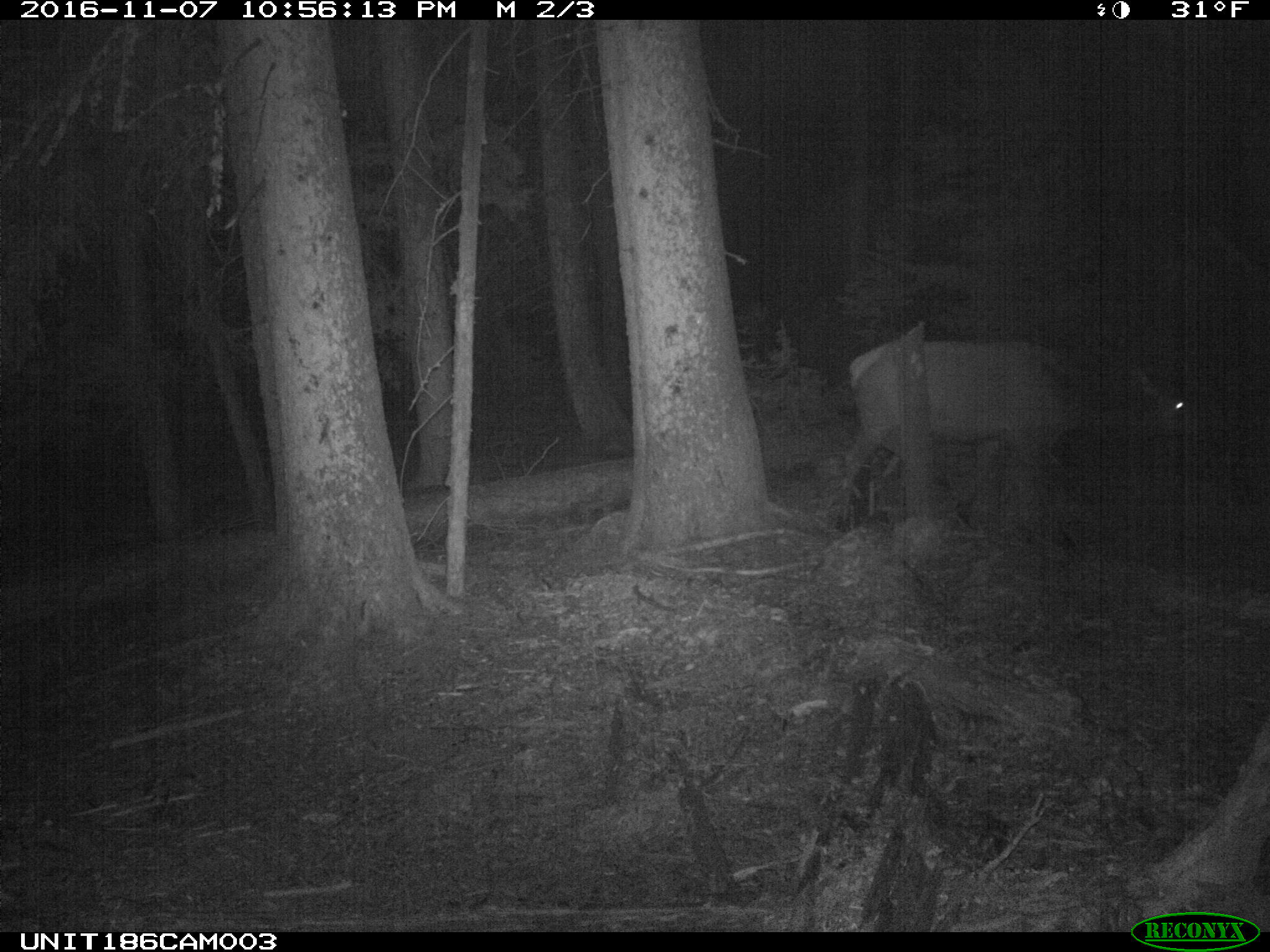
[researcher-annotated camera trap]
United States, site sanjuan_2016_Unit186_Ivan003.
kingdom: Animalia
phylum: Chordata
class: Mammalia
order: Artiodactyla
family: Cervidae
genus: Cervus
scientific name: Cervus elaphus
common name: red deer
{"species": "Cervus elaphus (red deer)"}